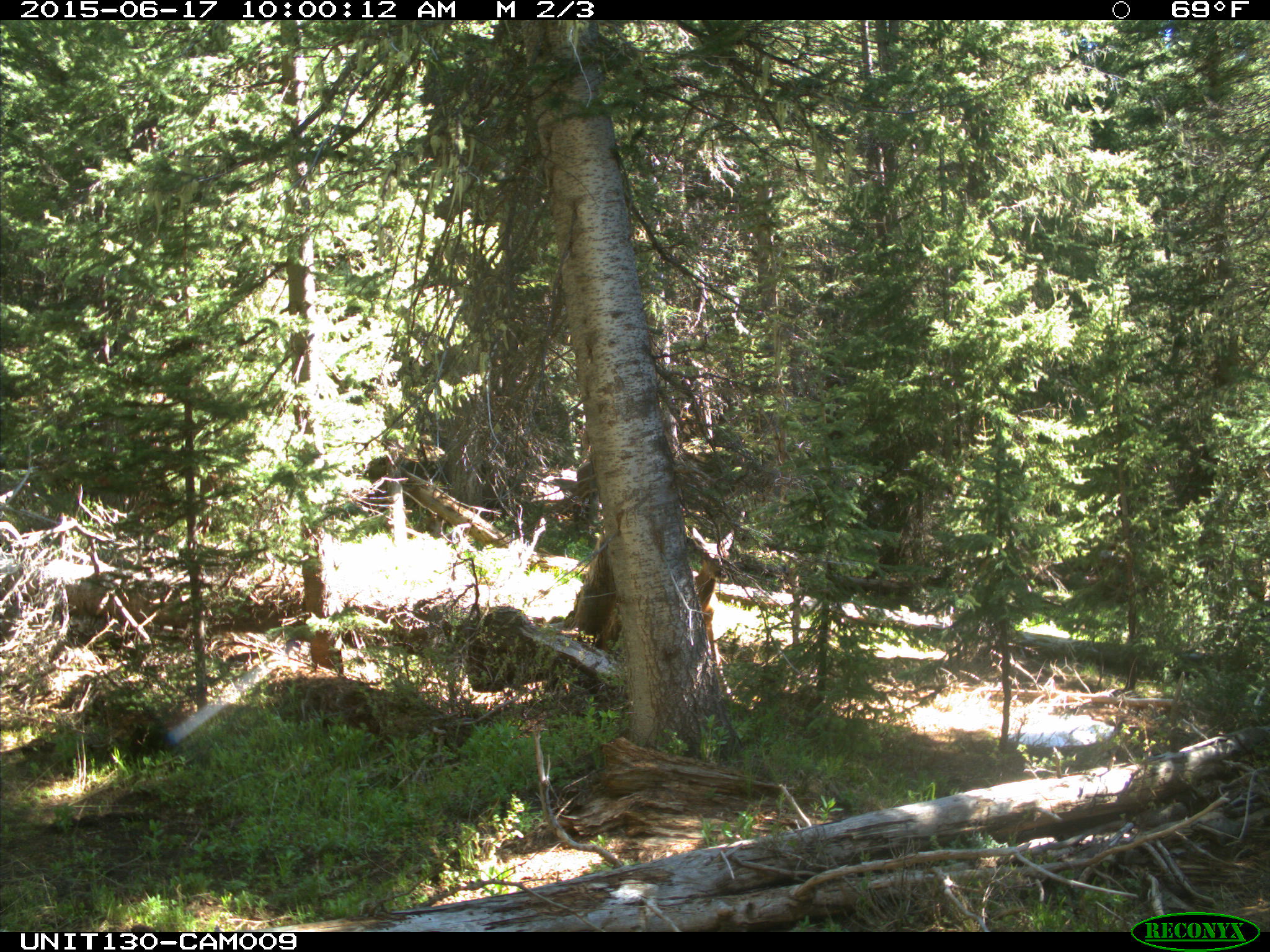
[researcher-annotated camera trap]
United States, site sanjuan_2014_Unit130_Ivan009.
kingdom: Animalia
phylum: Chordata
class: Mammalia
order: Artiodactyla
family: Cervidae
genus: Cervus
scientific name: Cervus elaphus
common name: red deer